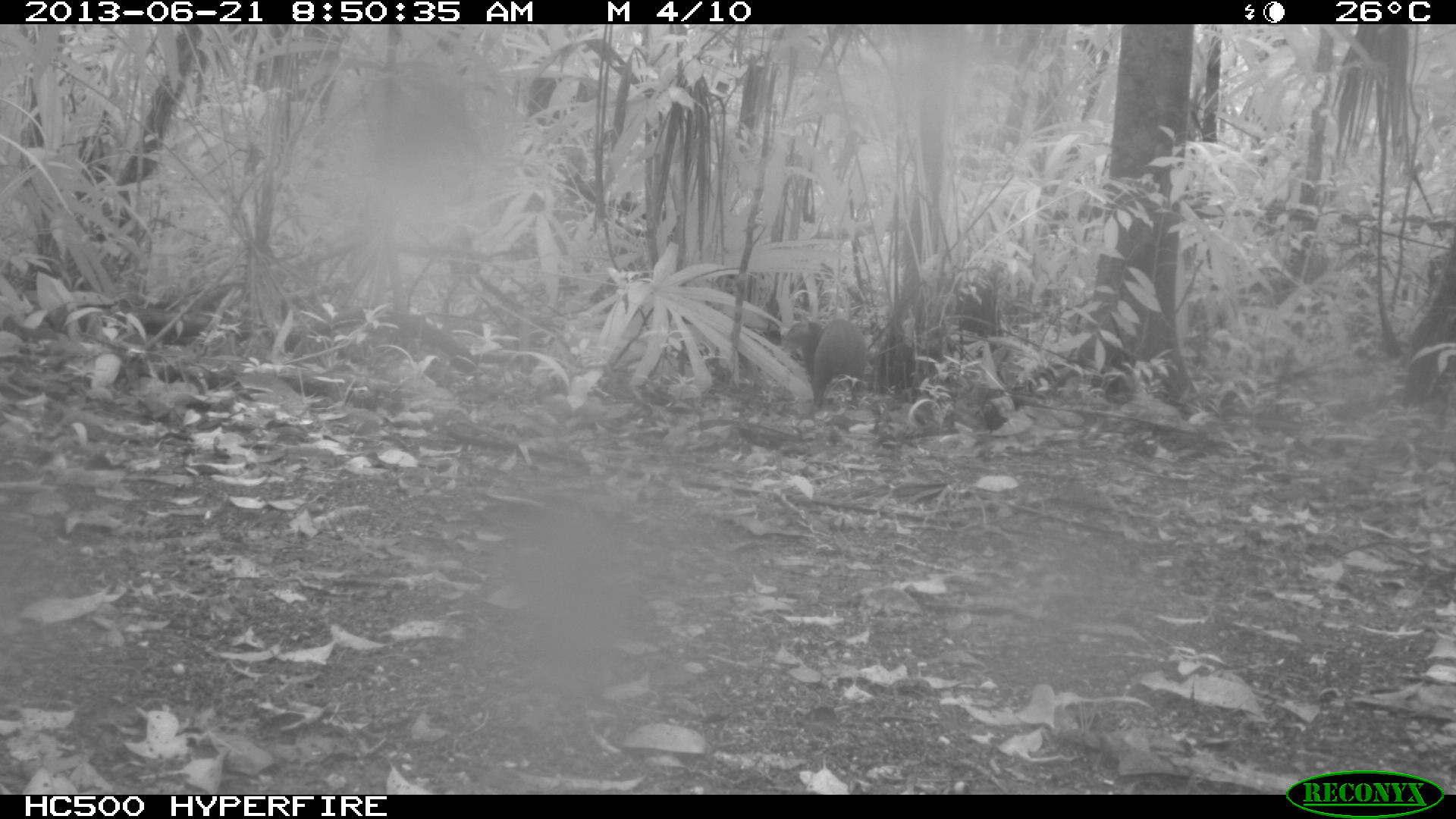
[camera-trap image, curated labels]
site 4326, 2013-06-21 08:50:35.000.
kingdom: Animalia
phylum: Chordata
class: Mammalia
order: Rodentia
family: Dasyproctidae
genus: Dasyprocta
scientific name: Dasyprocta punctata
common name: central american agouti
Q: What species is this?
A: Dasyprocta punctata (central american agouti).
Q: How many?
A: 1.